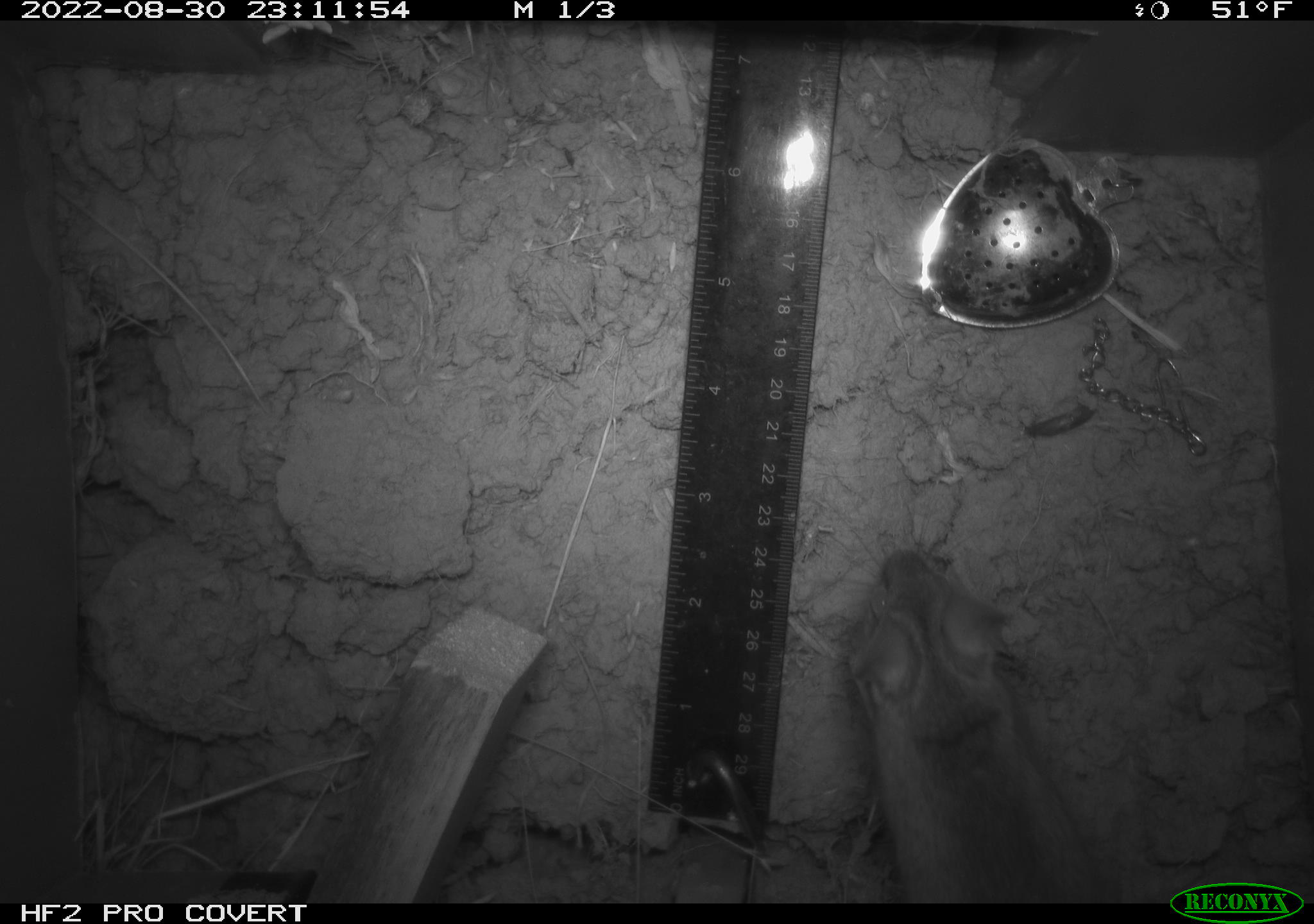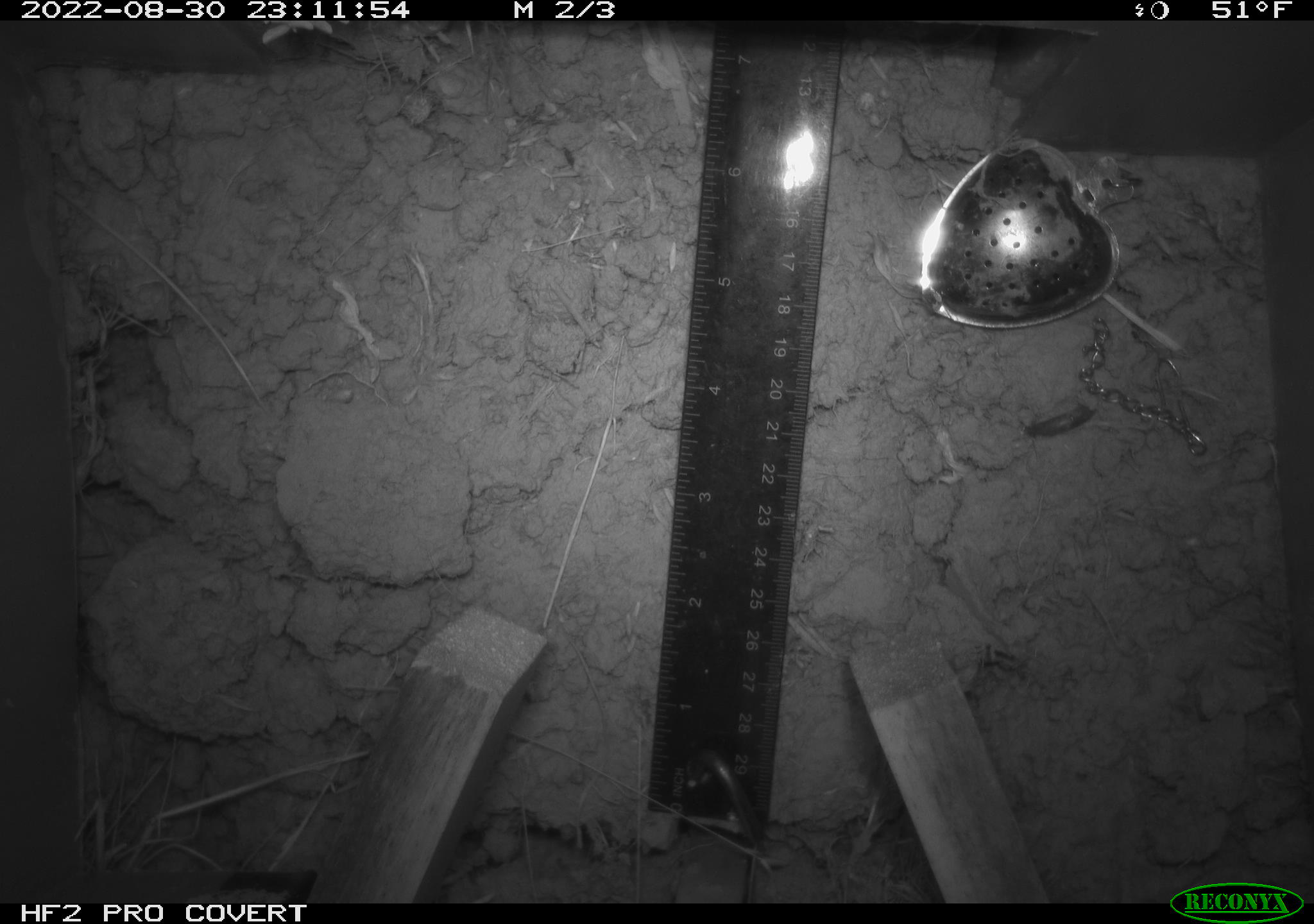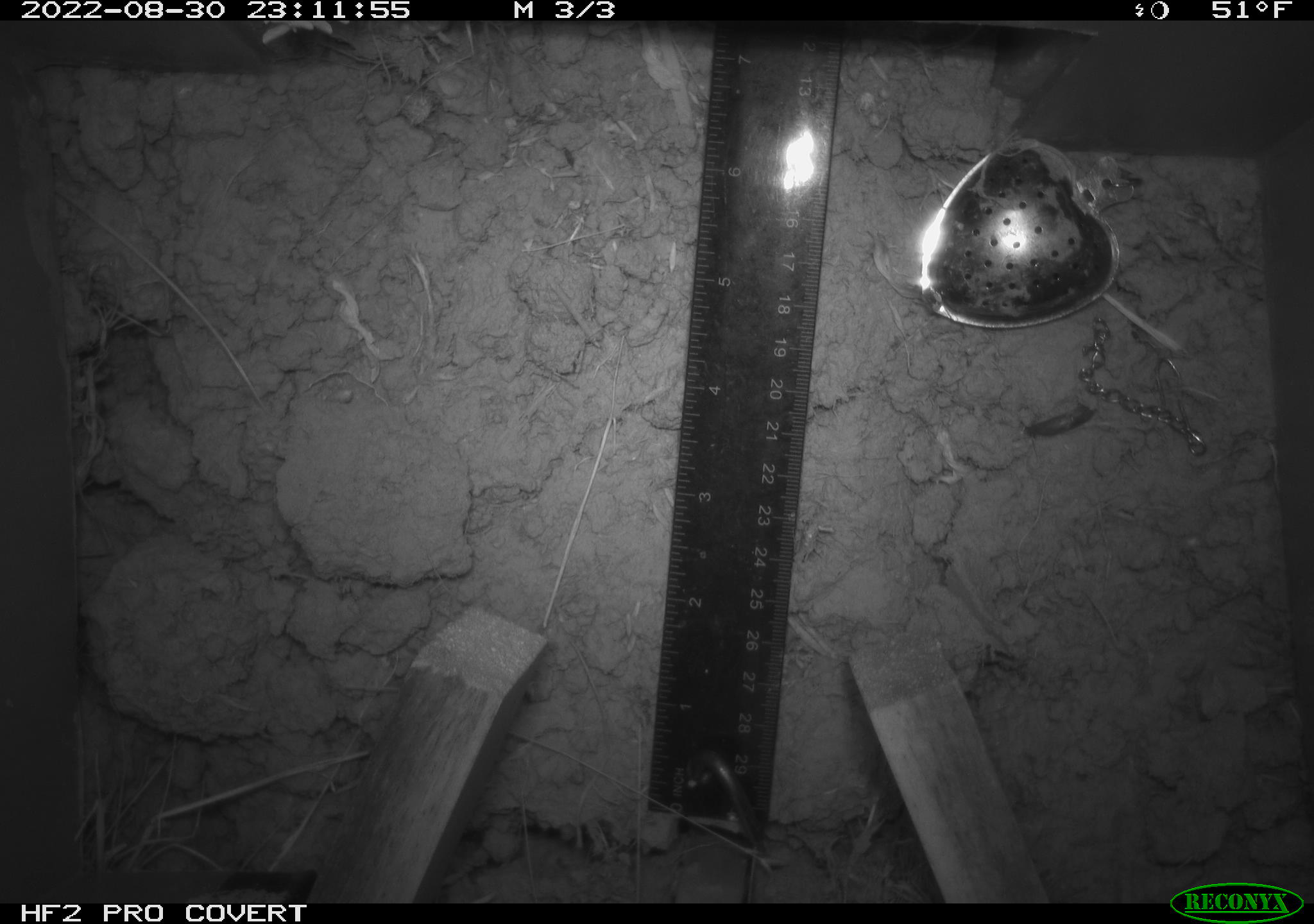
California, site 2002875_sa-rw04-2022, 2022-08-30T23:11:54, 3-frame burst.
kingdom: Animalia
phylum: Chordata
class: Mammalia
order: Rodentia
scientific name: Rodentia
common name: mouse species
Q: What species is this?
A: Mouse species (Rodentia).